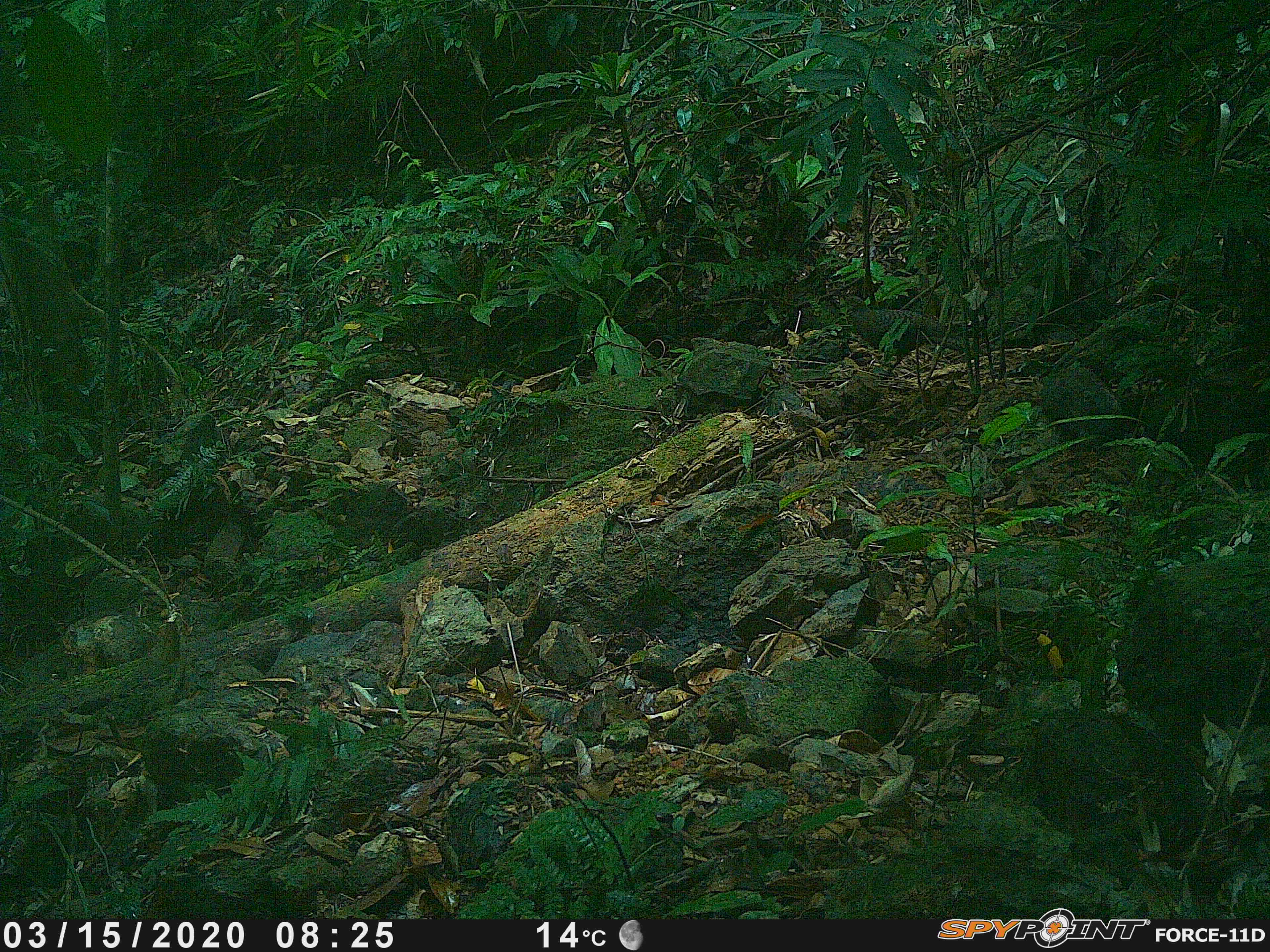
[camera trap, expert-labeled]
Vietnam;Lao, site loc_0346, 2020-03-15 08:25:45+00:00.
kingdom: Animalia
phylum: Chordata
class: Aves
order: Galliformes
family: Phasianidae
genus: Polyplectron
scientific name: Polyplectron bicalcaratum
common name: gray peacock-pheasant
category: grey peacock pheasant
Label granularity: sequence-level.